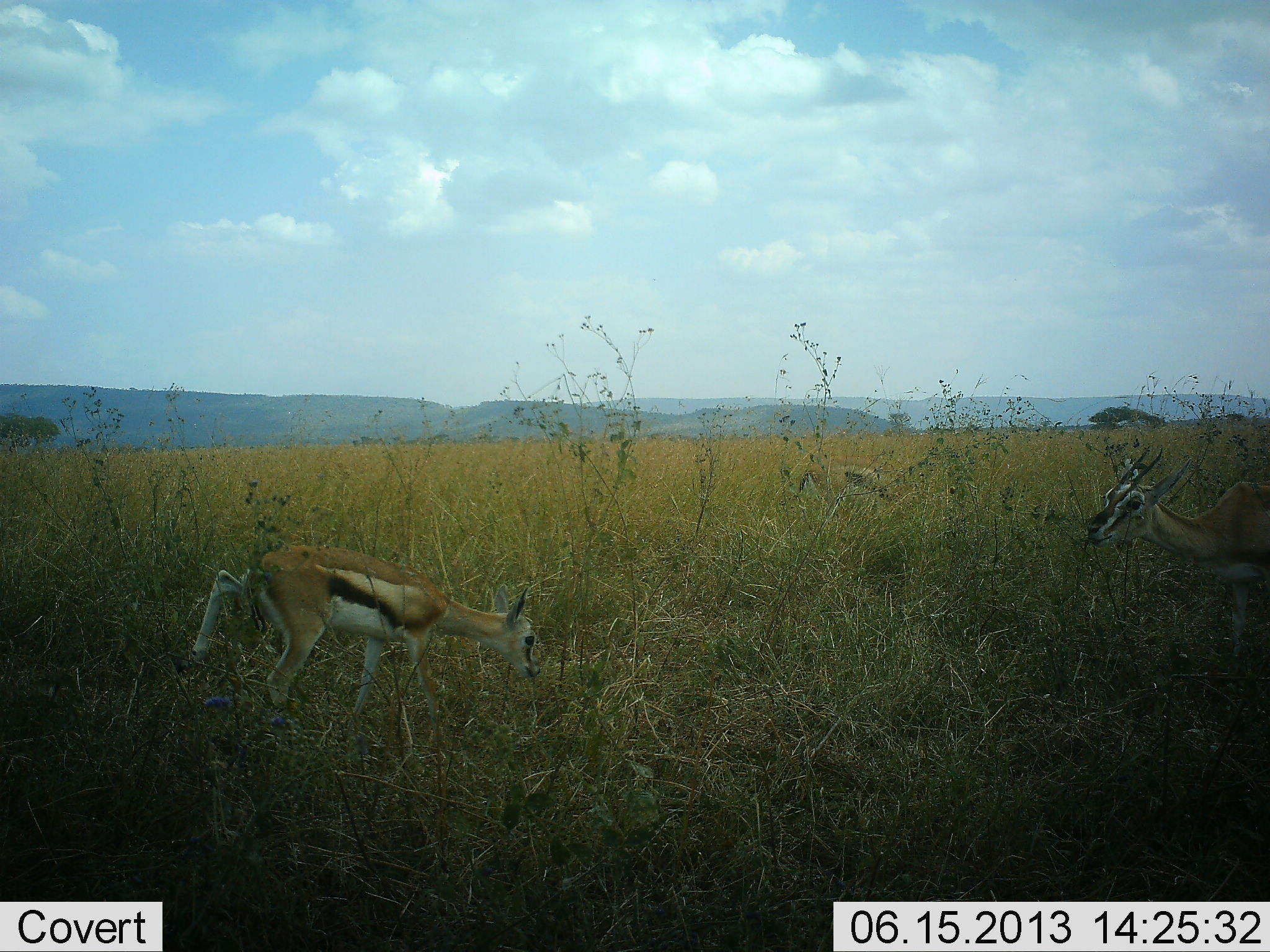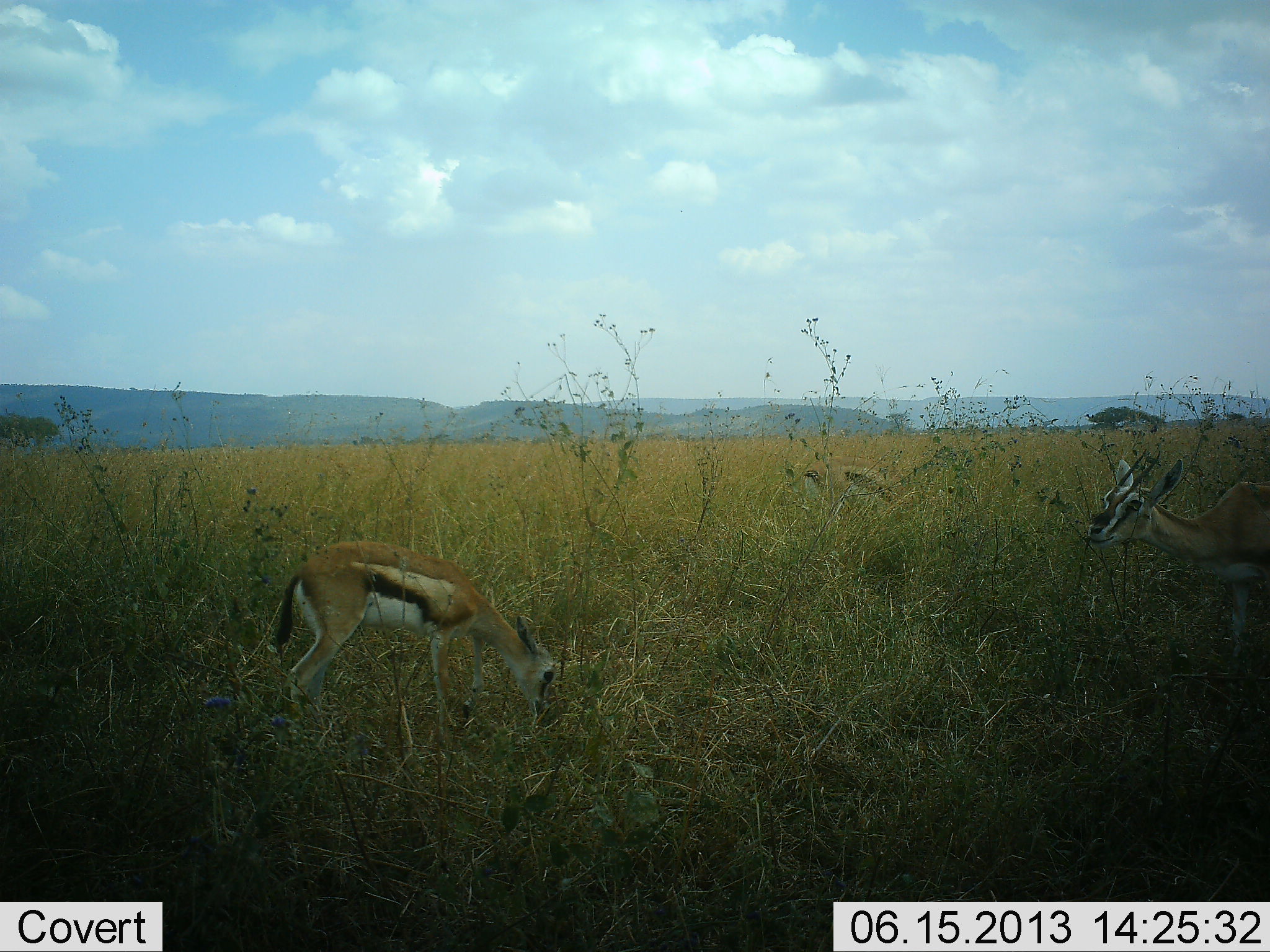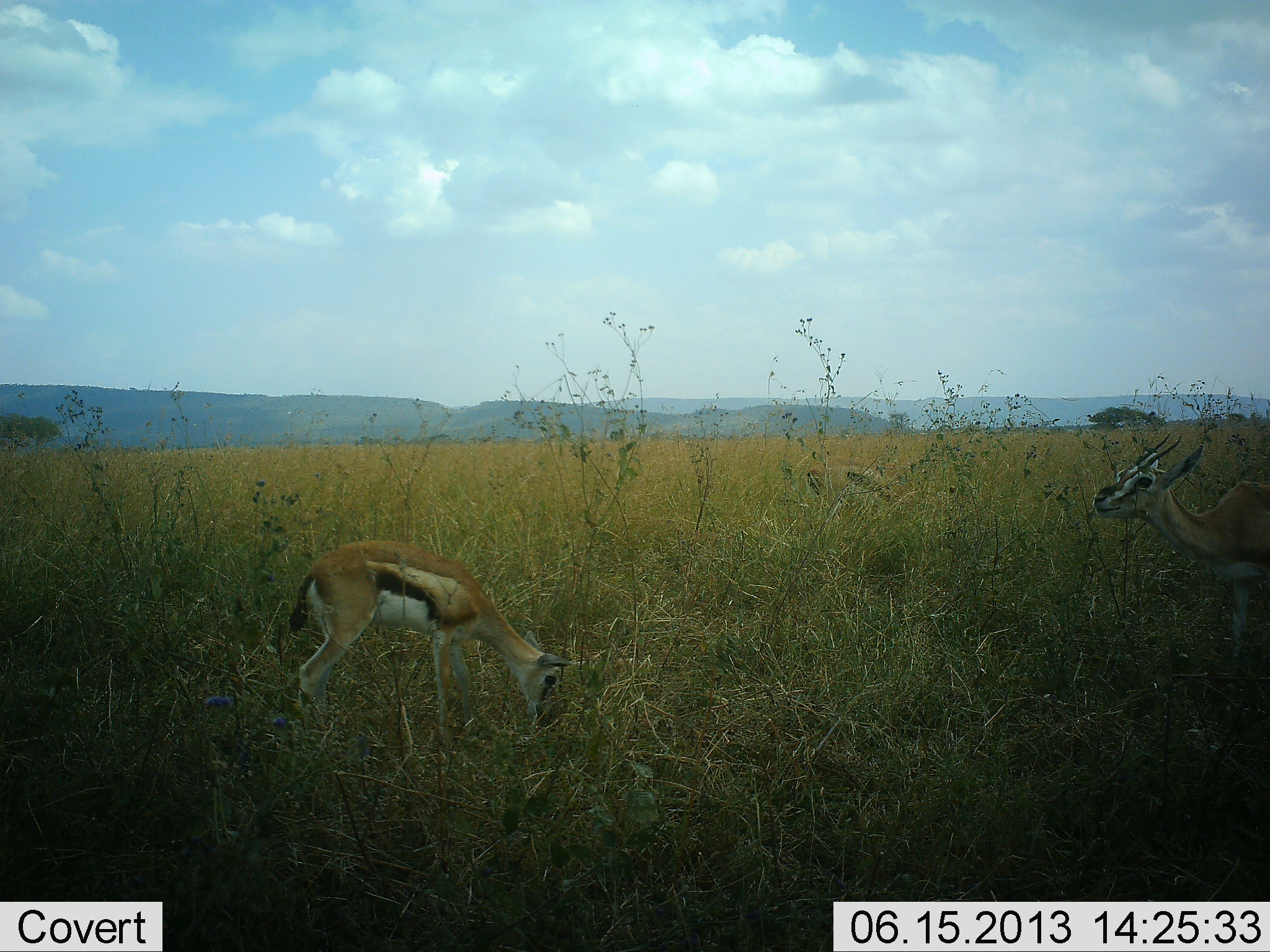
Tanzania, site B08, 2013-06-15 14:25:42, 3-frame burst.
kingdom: Animalia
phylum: Chordata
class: Mammalia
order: Artiodactyla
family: Bovidae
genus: Eudorcas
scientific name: Eudorcas thomsonii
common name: thomson's gazelle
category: gazellethomsons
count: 3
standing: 80%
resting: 0%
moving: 0%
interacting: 0%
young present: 30%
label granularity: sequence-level